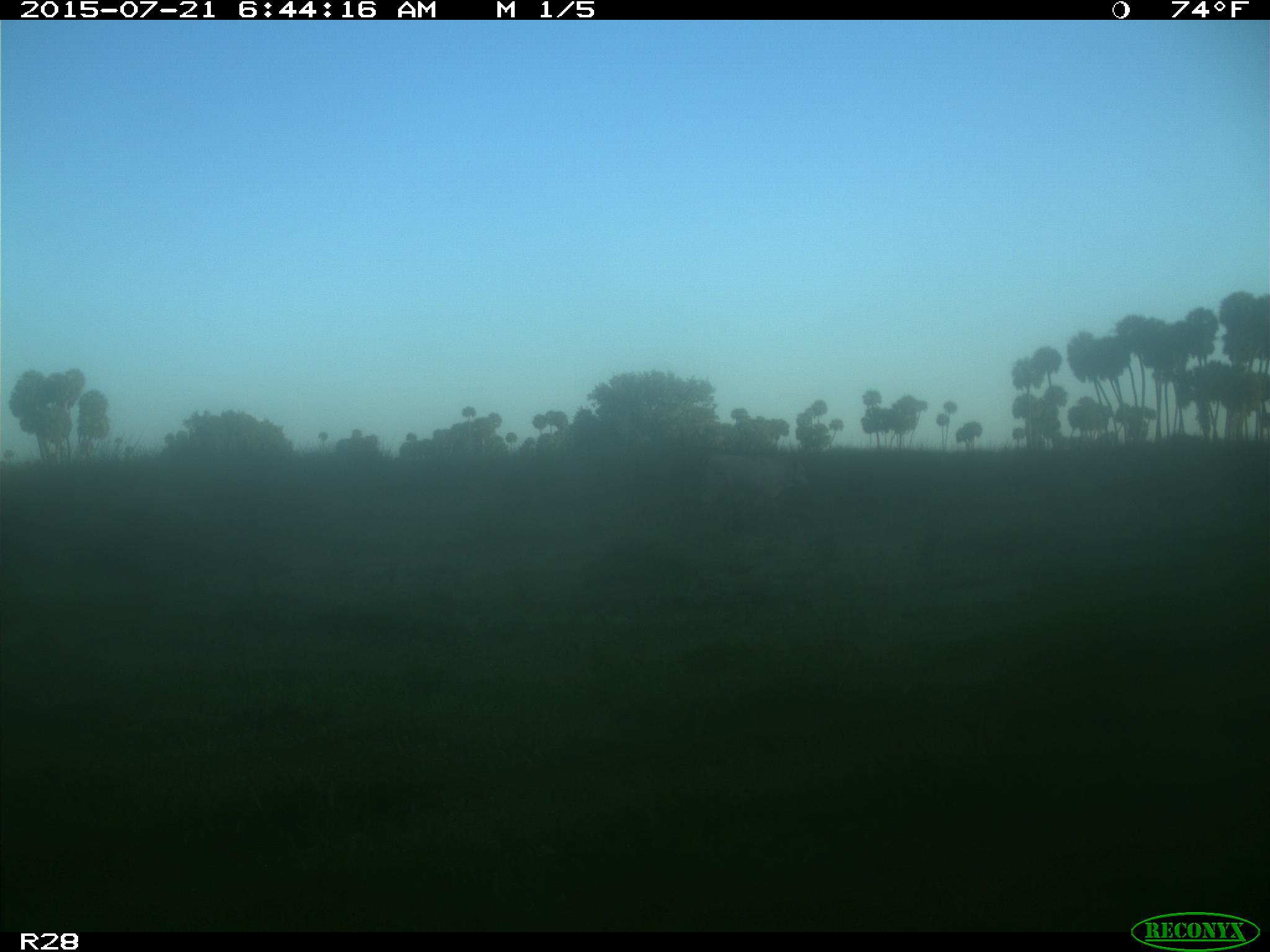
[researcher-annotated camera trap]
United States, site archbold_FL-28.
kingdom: Animalia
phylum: Chordata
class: Mammalia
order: Artiodactyla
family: Bovidae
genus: Bos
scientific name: Bos taurus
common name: domestic cow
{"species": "Bos taurus (domestic cow)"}